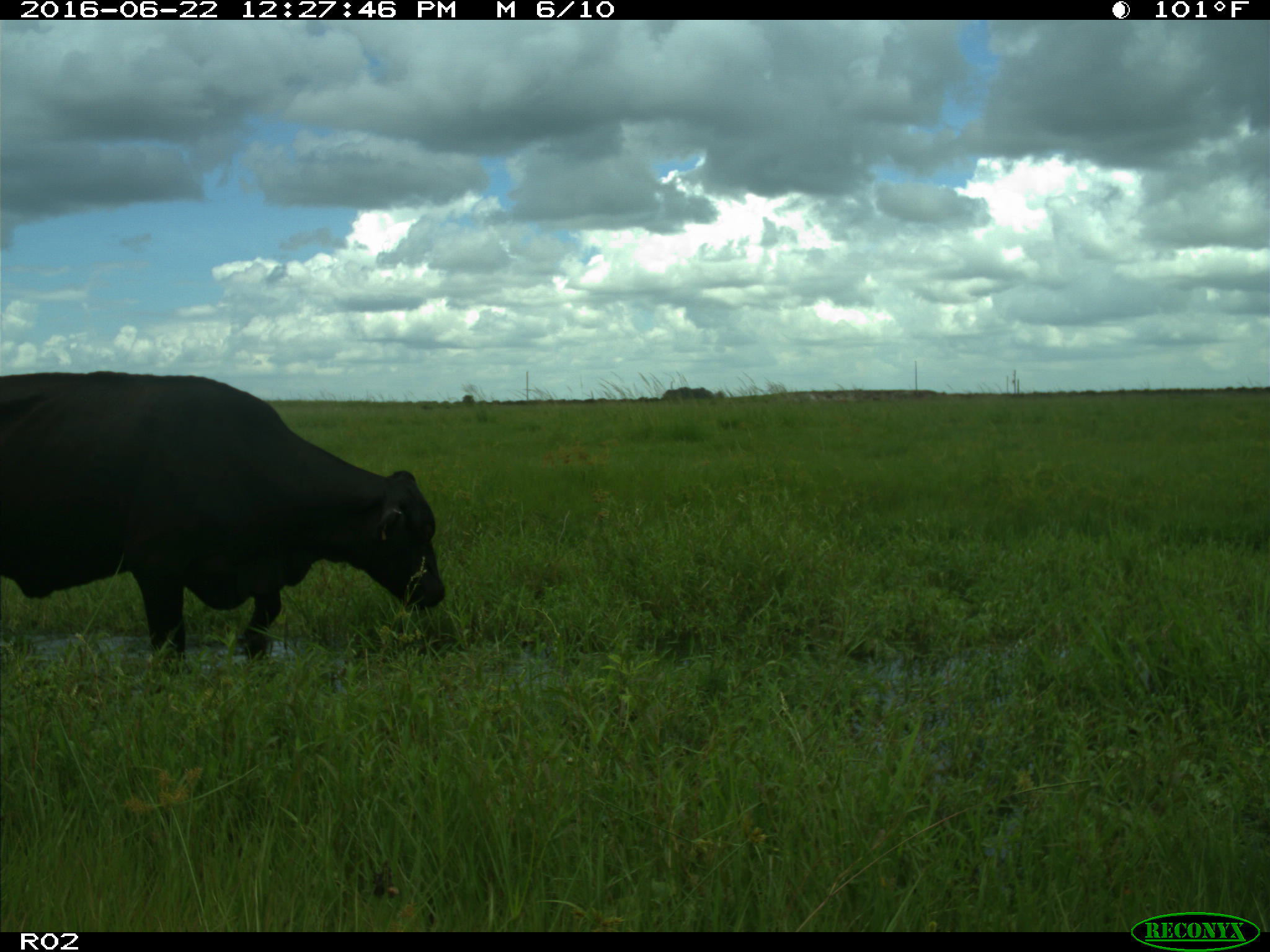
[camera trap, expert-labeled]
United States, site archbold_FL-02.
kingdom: Animalia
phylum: Chordata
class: Mammalia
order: Artiodactyla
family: Bovidae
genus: Bos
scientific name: Bos taurus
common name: domestic cow